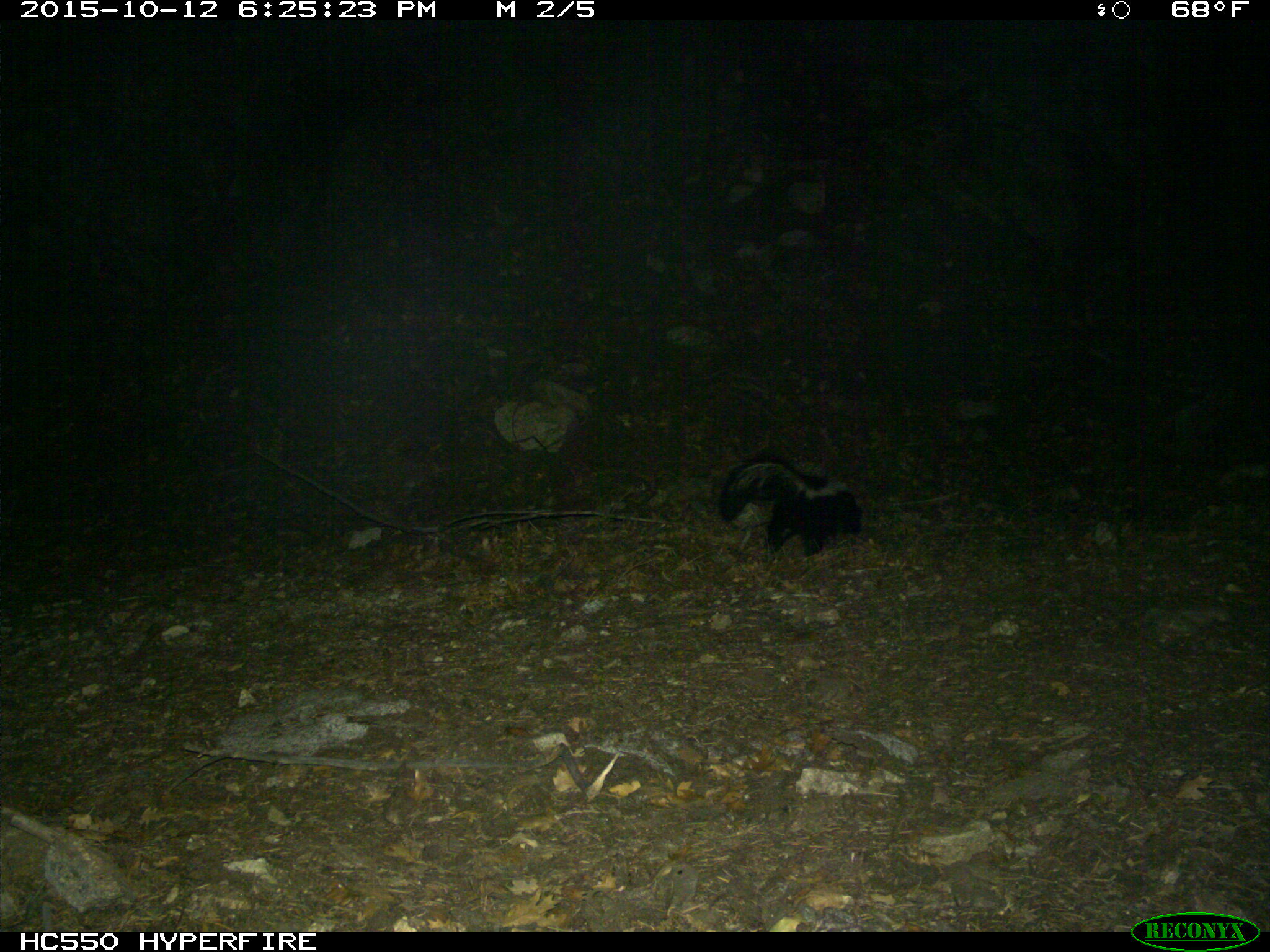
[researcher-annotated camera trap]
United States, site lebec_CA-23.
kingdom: Animalia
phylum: Chordata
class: Mammalia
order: Carnivora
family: Mephitidae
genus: Mephitis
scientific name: Mephitis mephitis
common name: striped skunk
Mephitis mephitis (striped skunk).